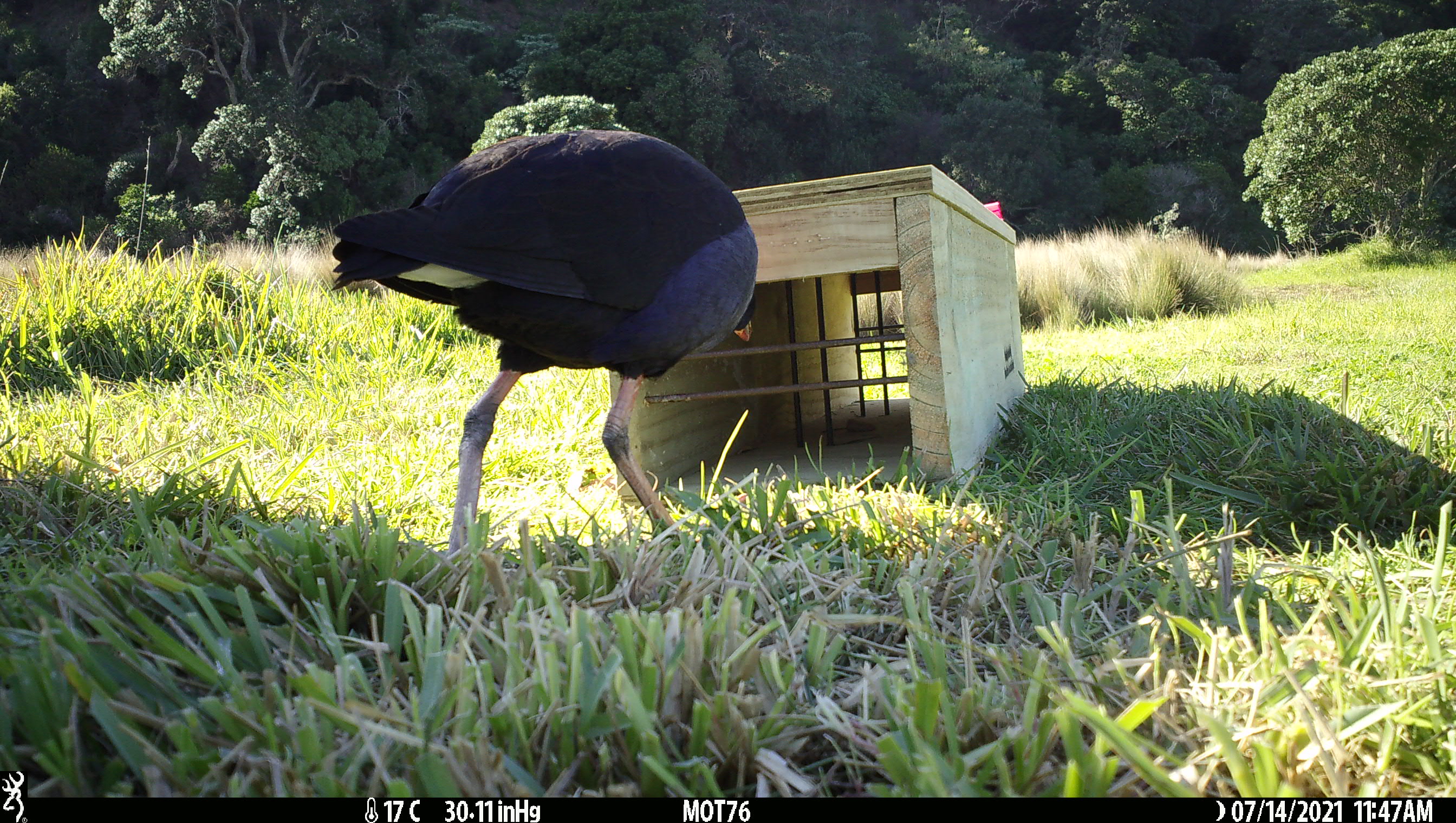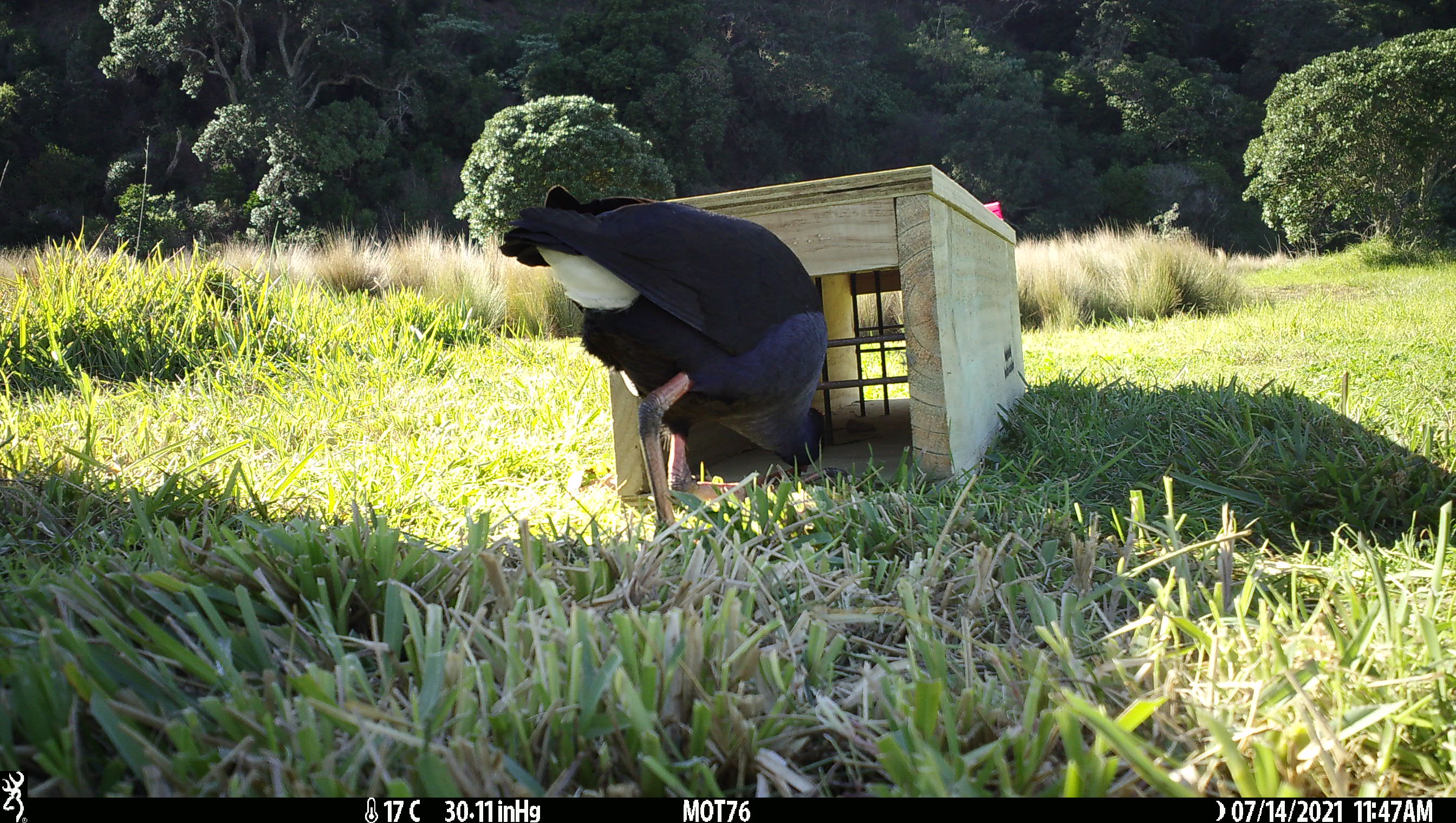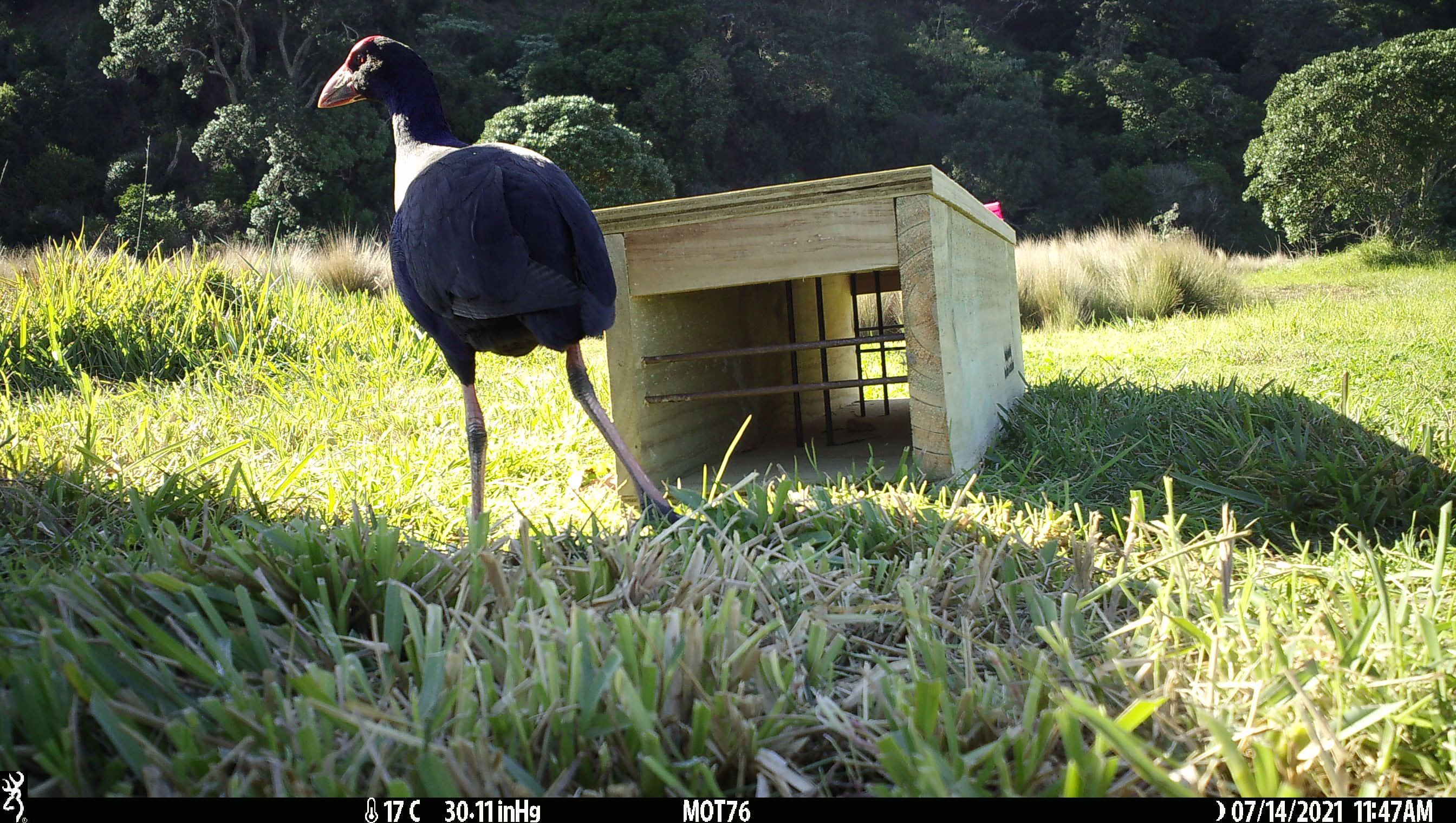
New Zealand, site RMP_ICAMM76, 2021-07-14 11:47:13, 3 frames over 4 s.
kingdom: Animalia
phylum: Chordata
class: Aves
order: Gruiformes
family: Rallidae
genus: Porphyrio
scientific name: Porphyrio melanotus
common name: australasian swamphen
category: pukeko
Pukeko (australasian swamphen) (Porphyrio melanotus).